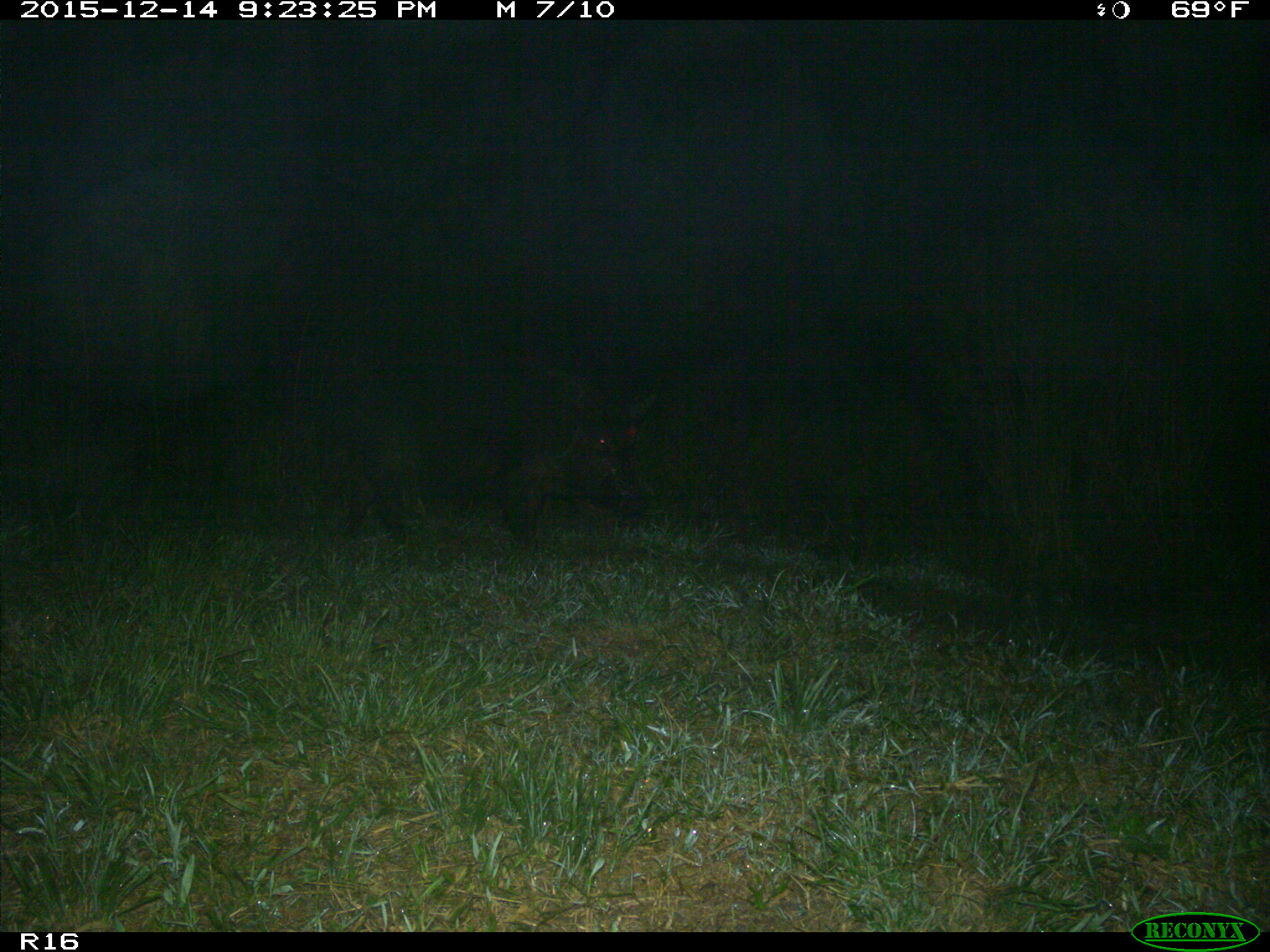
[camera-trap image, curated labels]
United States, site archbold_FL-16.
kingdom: Animalia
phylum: Chordata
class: Mammalia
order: Artiodactyla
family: Suidae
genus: Sus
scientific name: Sus scrofa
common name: wild boar